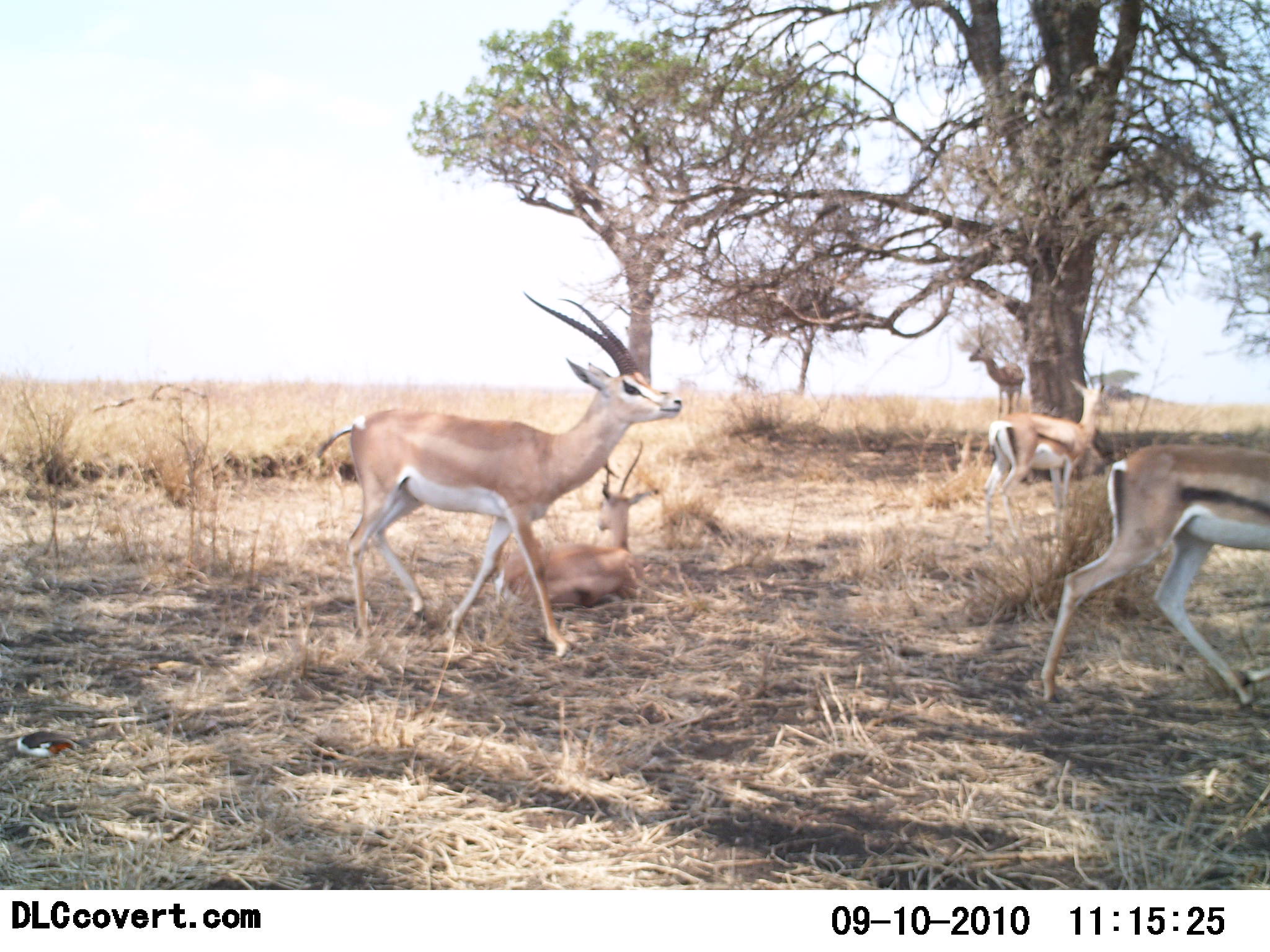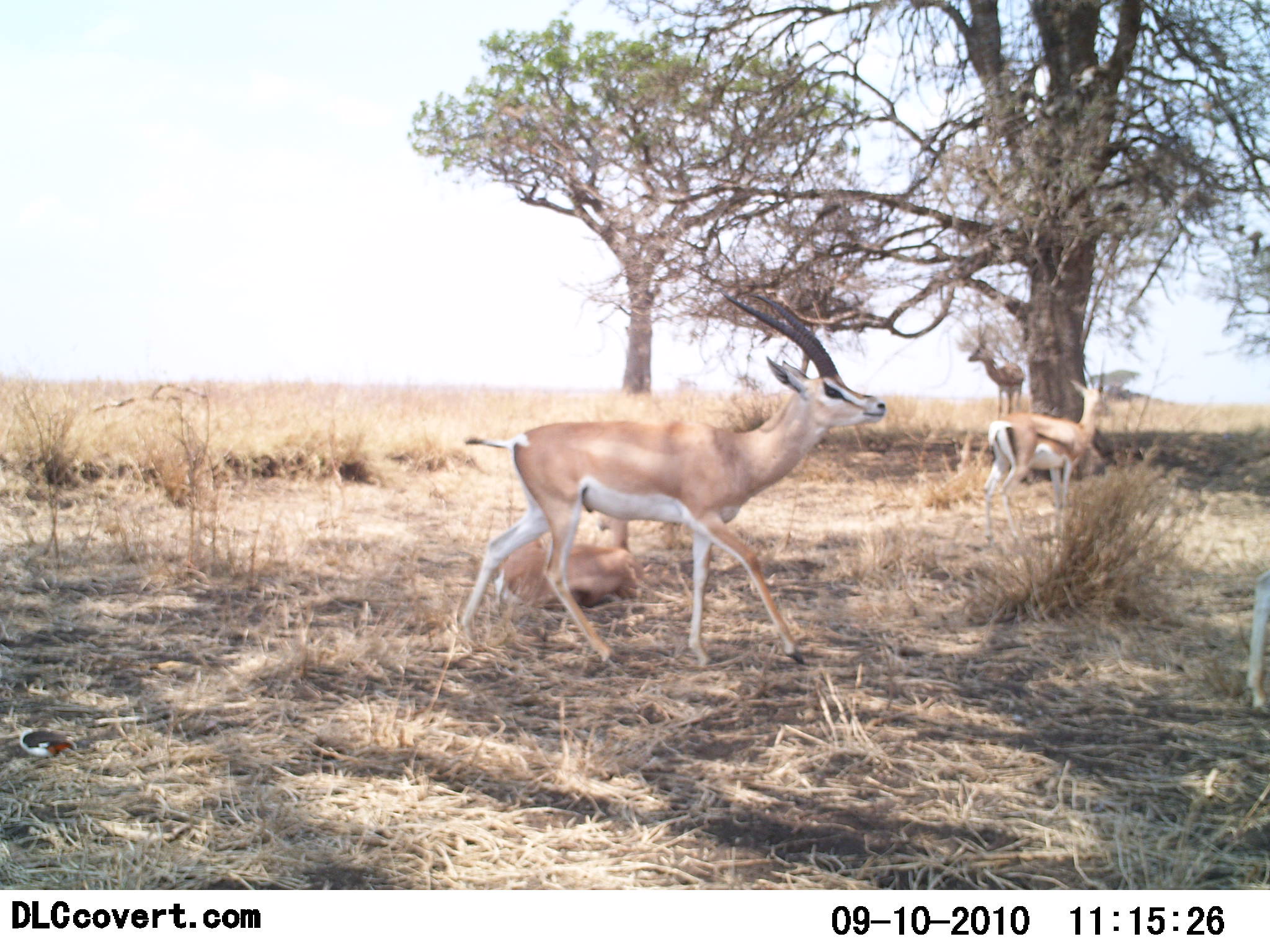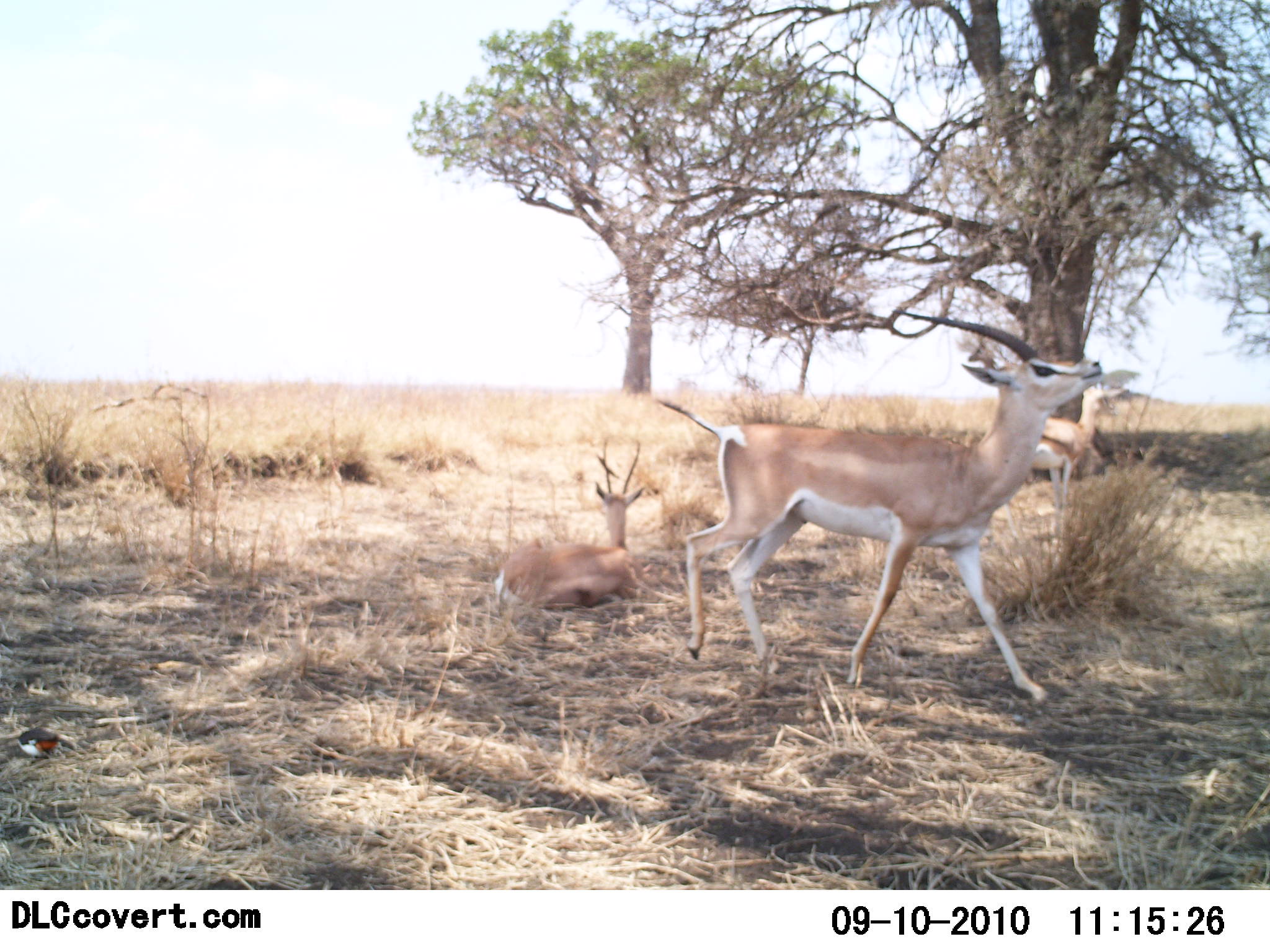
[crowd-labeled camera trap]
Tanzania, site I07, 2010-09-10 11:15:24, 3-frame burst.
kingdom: Animalia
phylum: Chordata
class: Mammalia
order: Artiodactyla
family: Bovidae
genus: Nanger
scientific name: Nanger granti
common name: grant's gazelle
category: gazellegrants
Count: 3.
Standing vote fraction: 52%.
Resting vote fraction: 57%.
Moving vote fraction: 71%.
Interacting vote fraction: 10%.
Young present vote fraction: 0%.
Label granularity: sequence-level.